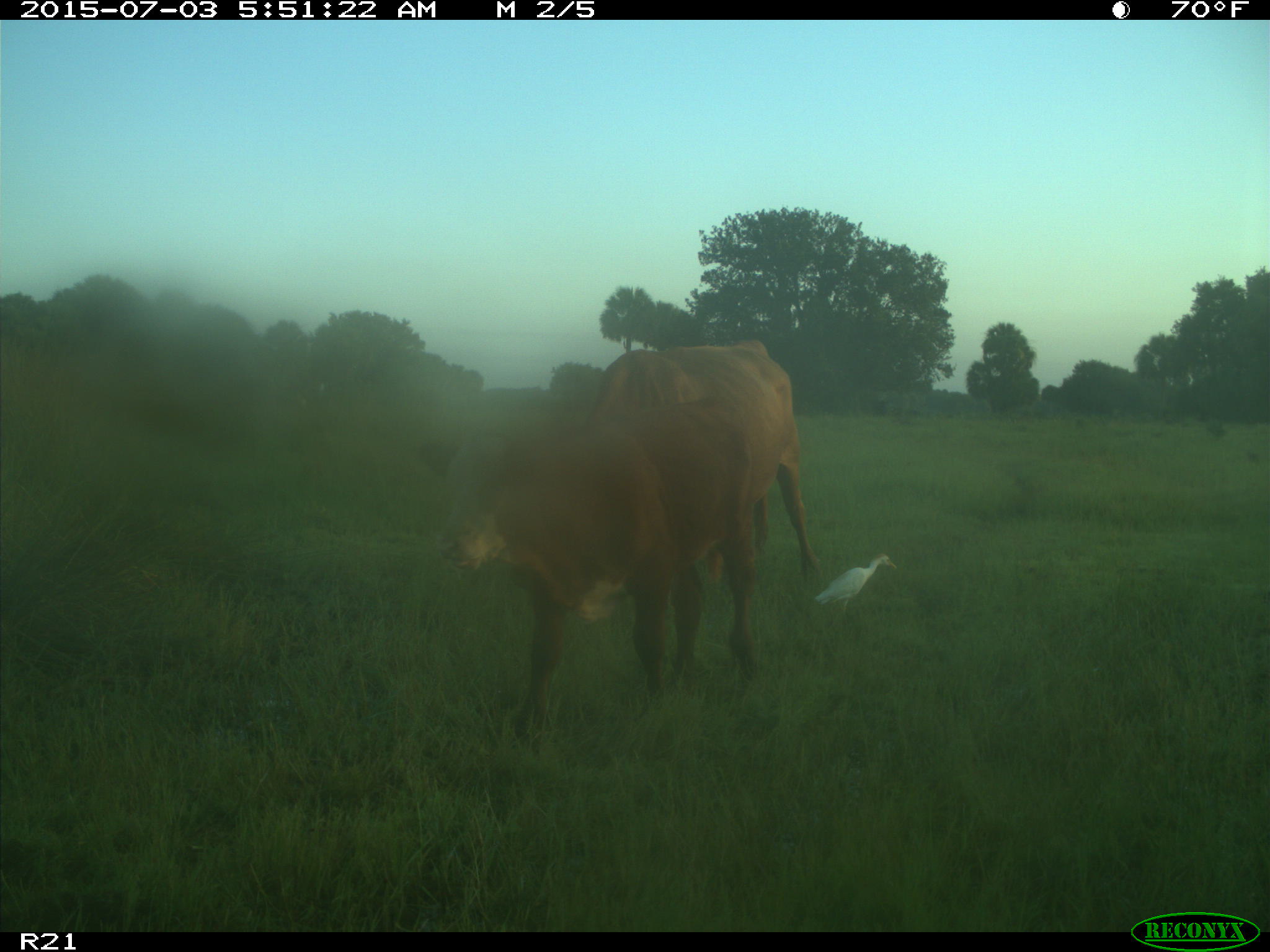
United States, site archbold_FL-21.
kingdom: Animalia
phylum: Chordata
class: Mammalia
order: Artiodactyla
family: Bovidae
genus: Bos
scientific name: Bos taurus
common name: domestic cow